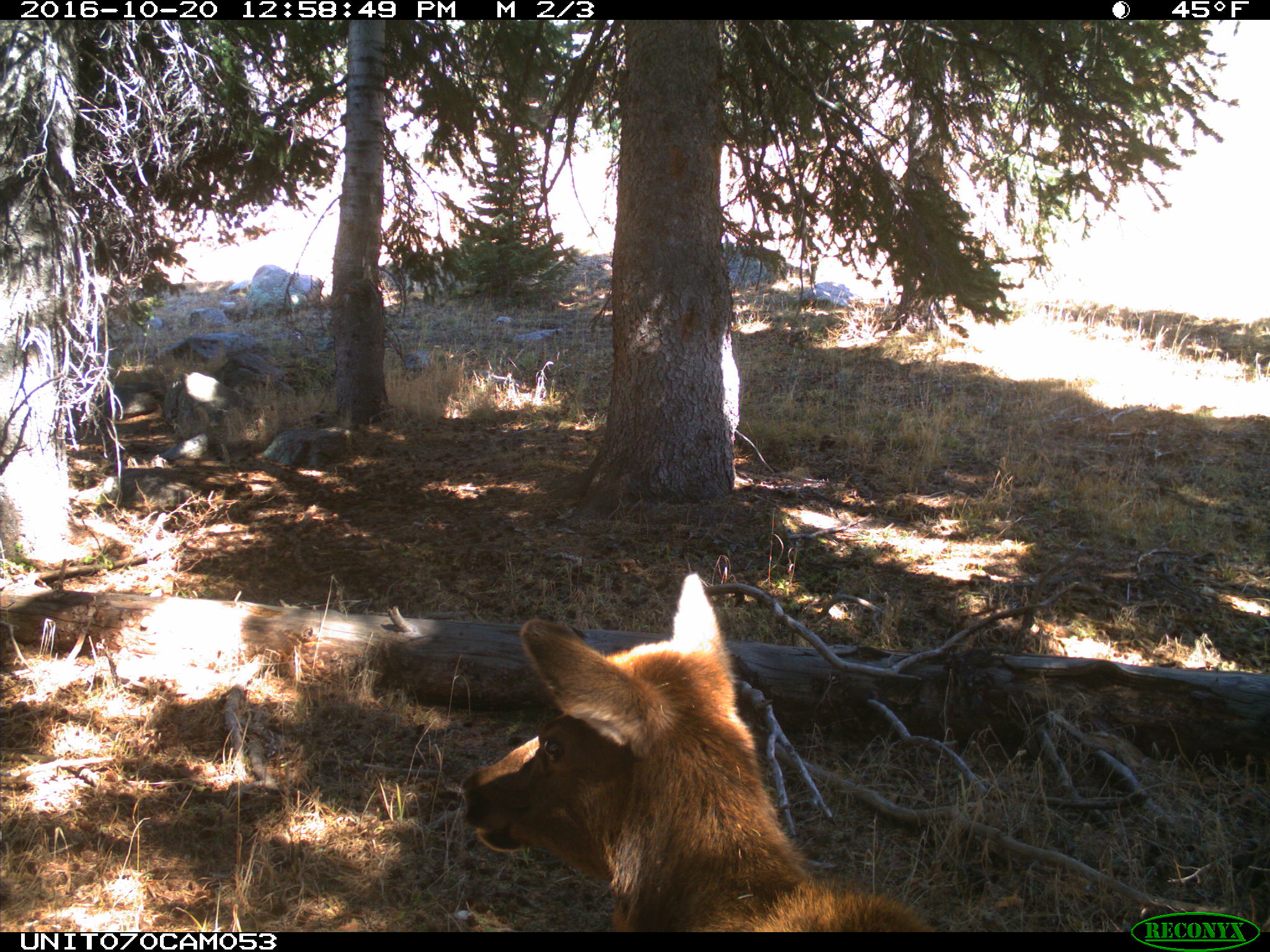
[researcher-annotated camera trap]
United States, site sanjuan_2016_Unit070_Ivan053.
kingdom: Animalia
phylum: Chordata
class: Mammalia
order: Artiodactyla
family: Cervidae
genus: Cervus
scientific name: Cervus elaphus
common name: red deer